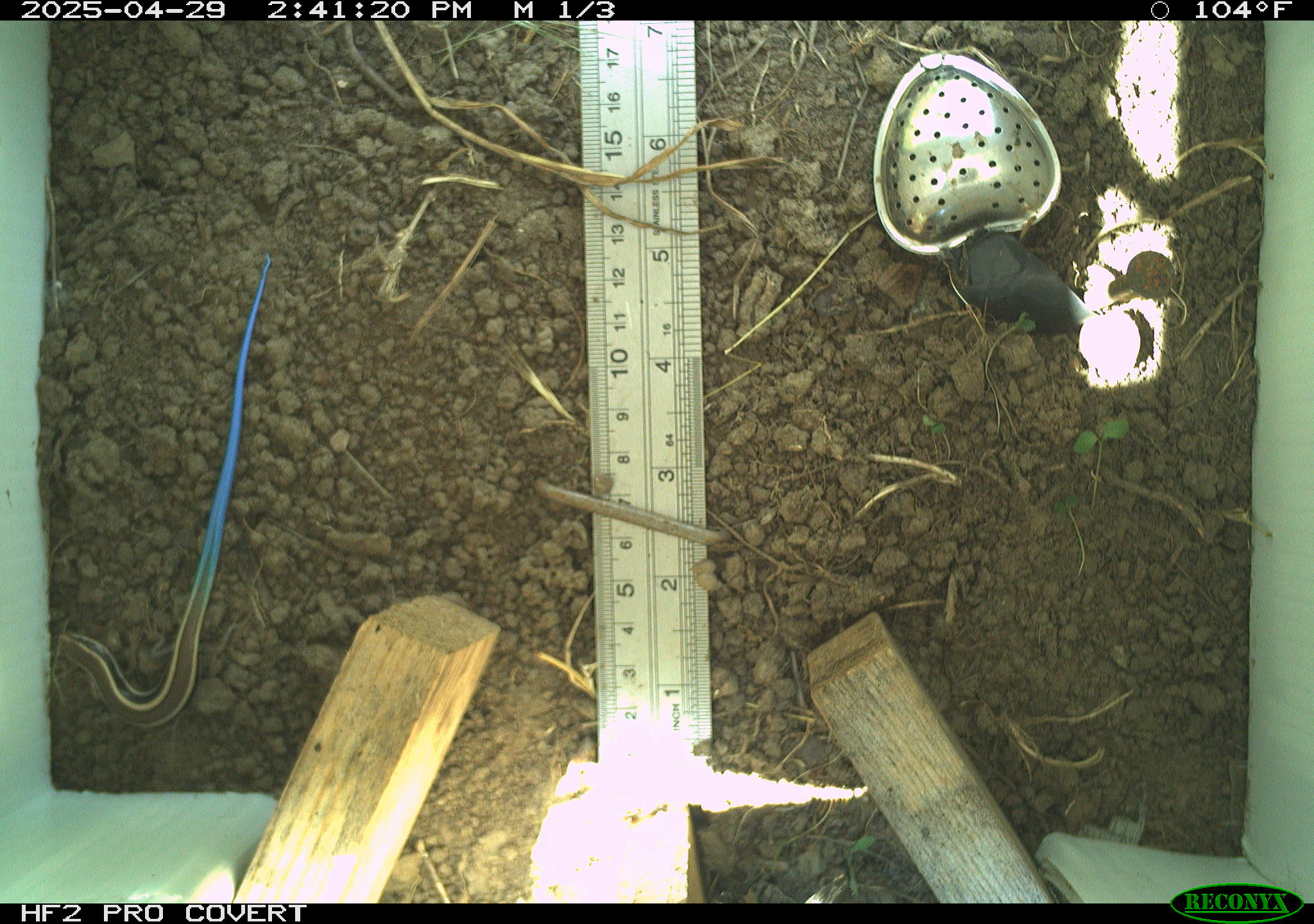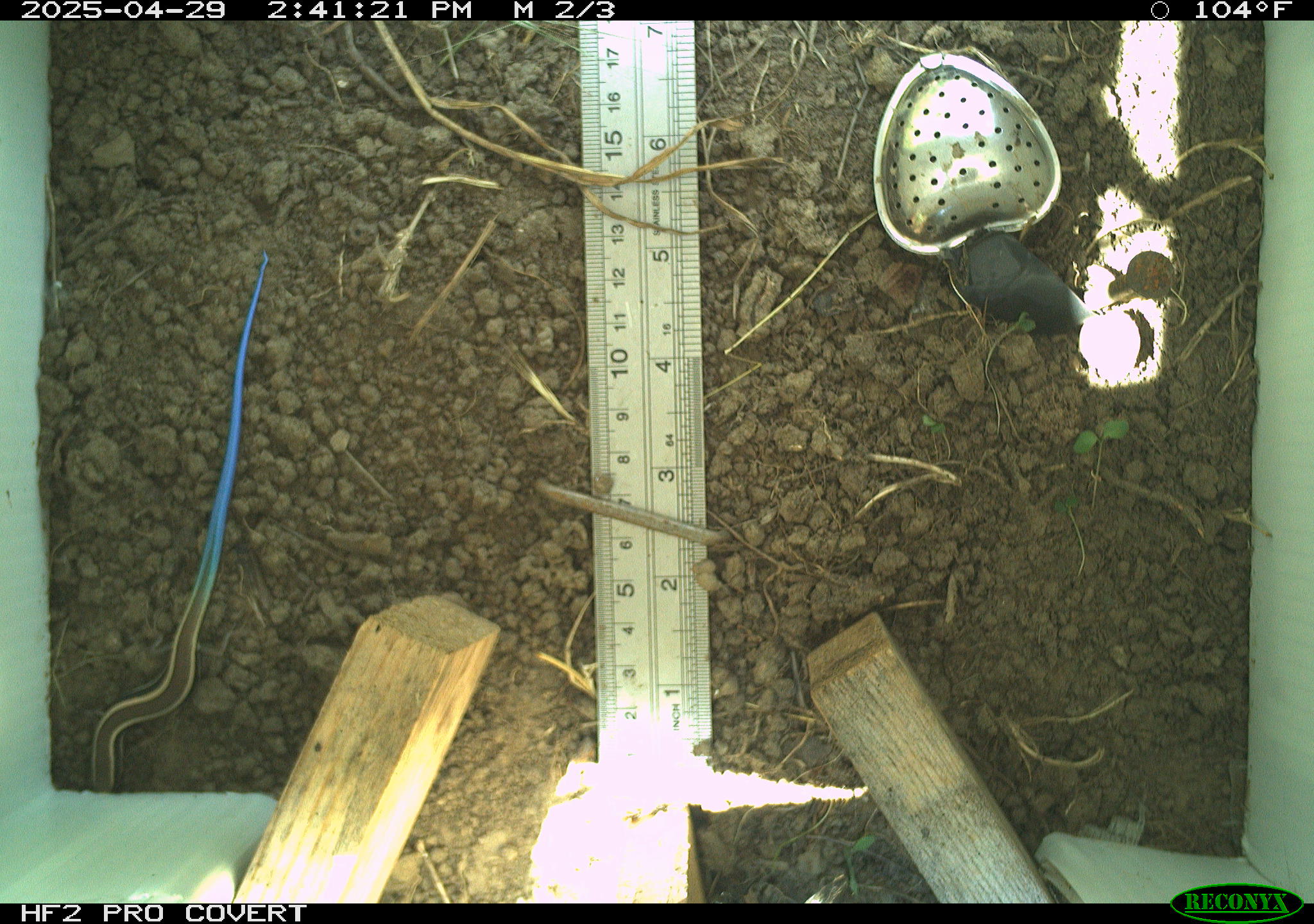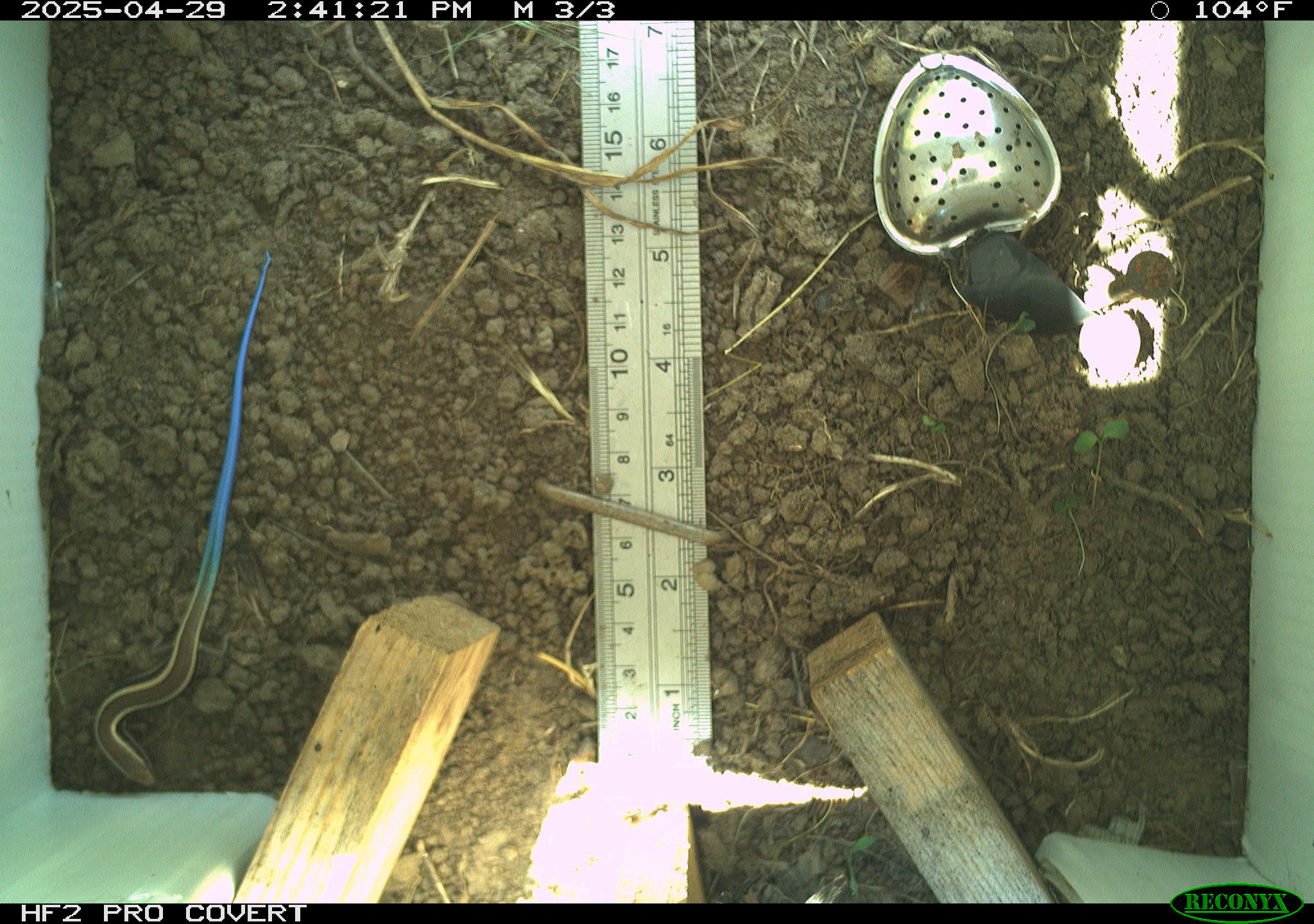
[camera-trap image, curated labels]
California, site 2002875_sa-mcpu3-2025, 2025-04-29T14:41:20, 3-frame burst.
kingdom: Animalia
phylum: Chordata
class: Reptilia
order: Squamata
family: Scincidae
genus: Plestiodon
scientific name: Plestiodon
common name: blue-tailed skinks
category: plestiodon species